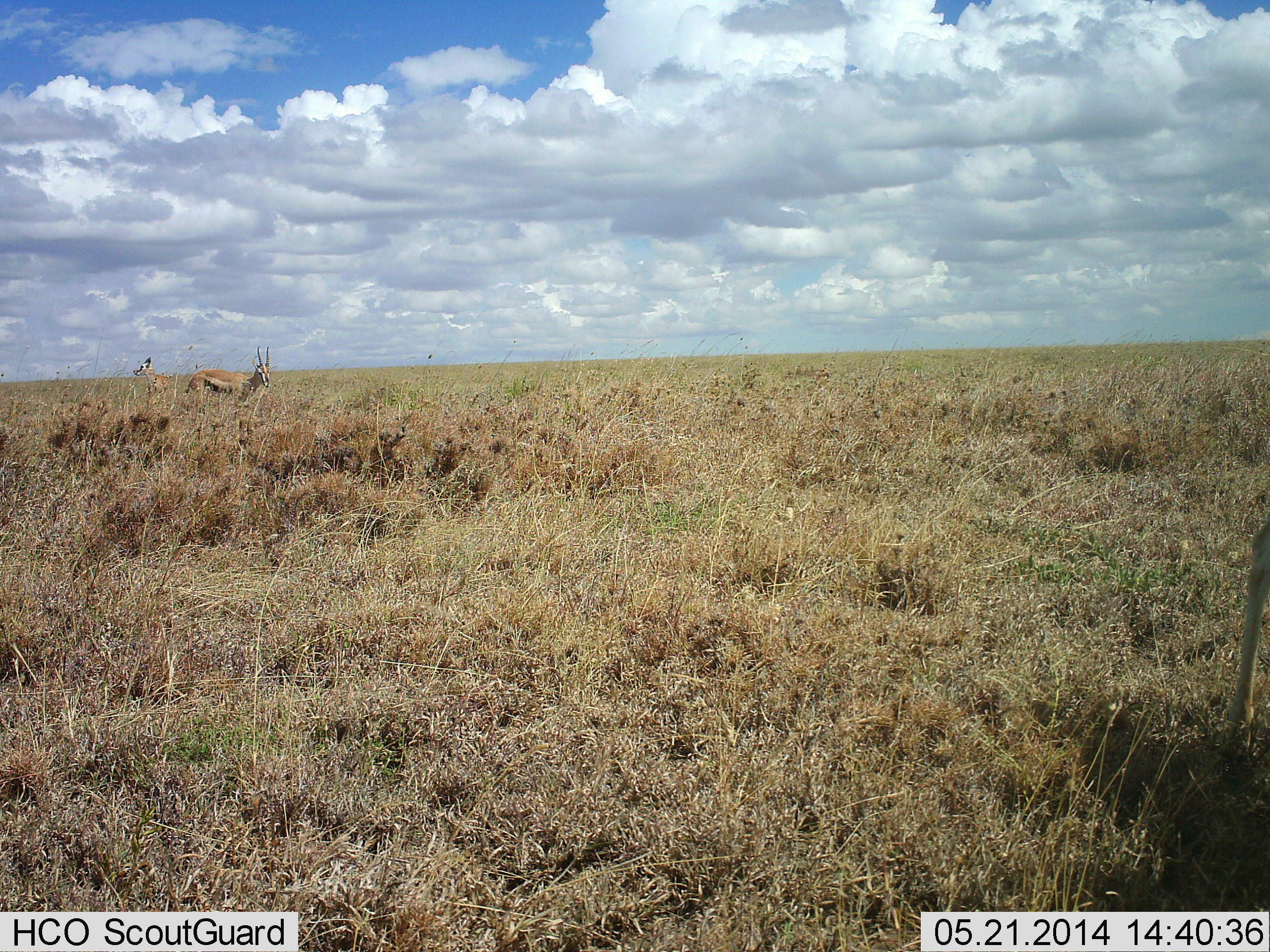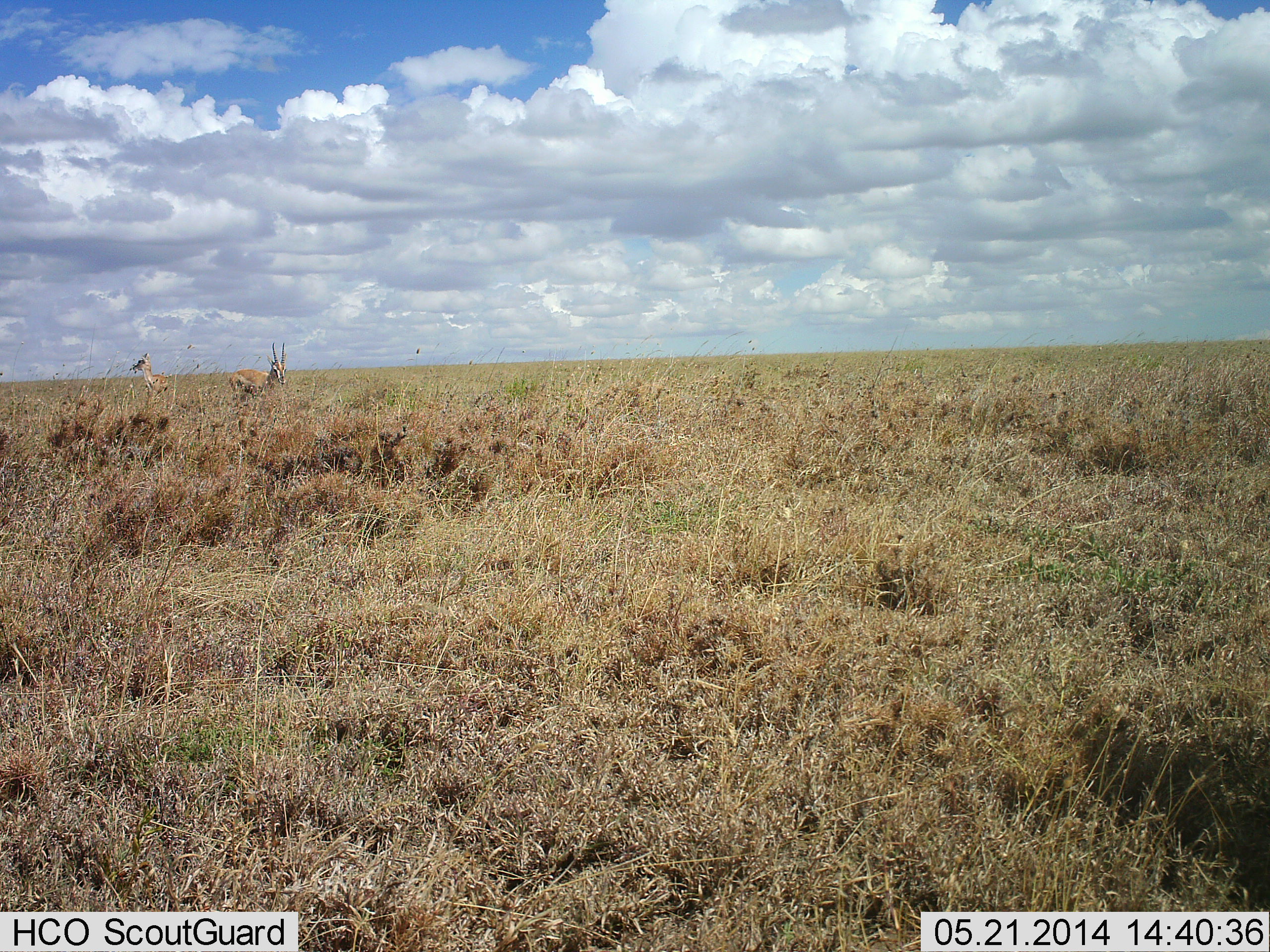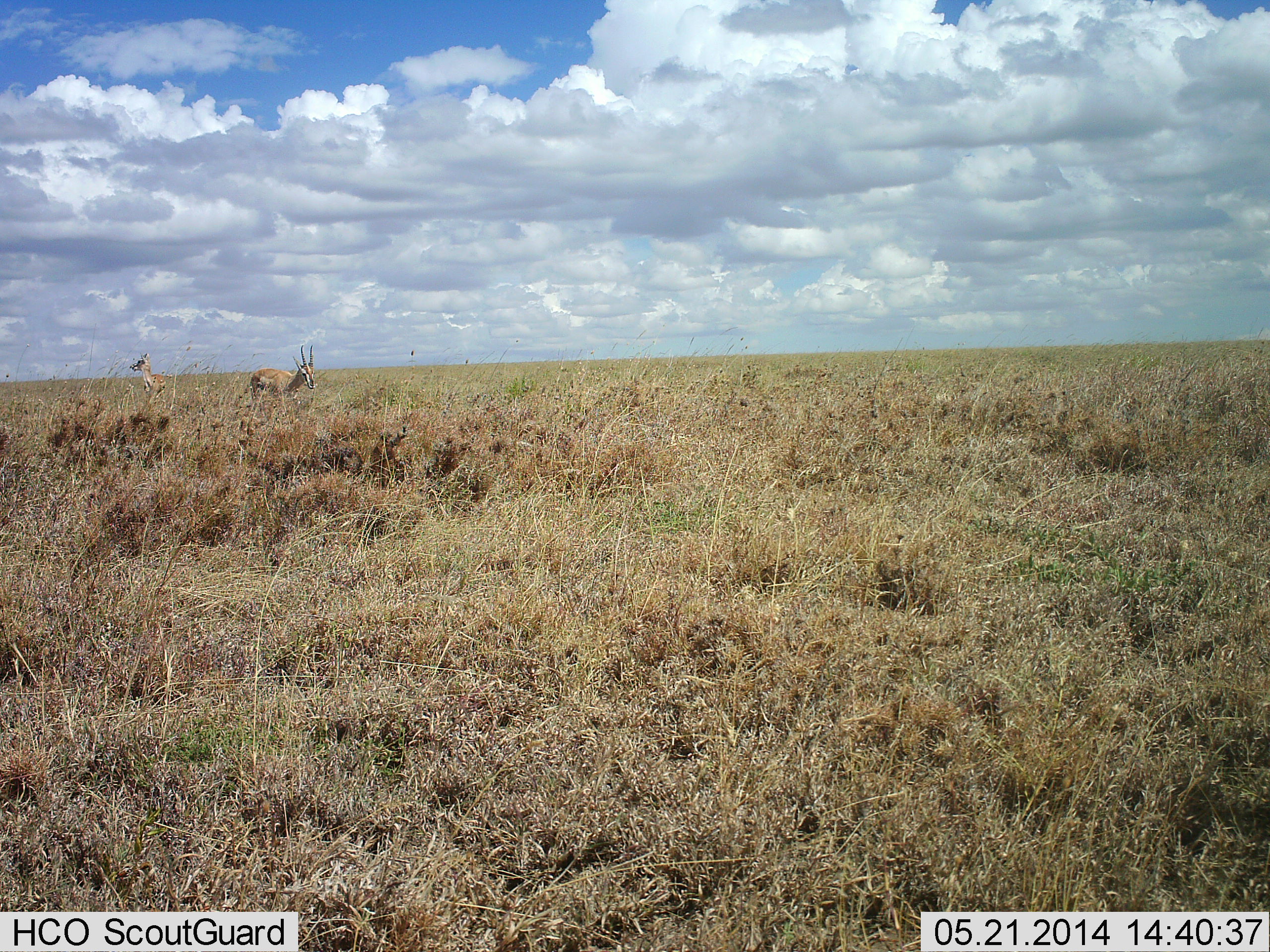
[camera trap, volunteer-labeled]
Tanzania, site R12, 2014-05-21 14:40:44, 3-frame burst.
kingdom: Animalia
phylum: Chordata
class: Mammalia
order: Artiodactyla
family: Bovidae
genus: Eudorcas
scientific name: Eudorcas thomsonii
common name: thomson's gazelle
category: gazellethomsons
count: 3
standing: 50%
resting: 0%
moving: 100%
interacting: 0%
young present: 10%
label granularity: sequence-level